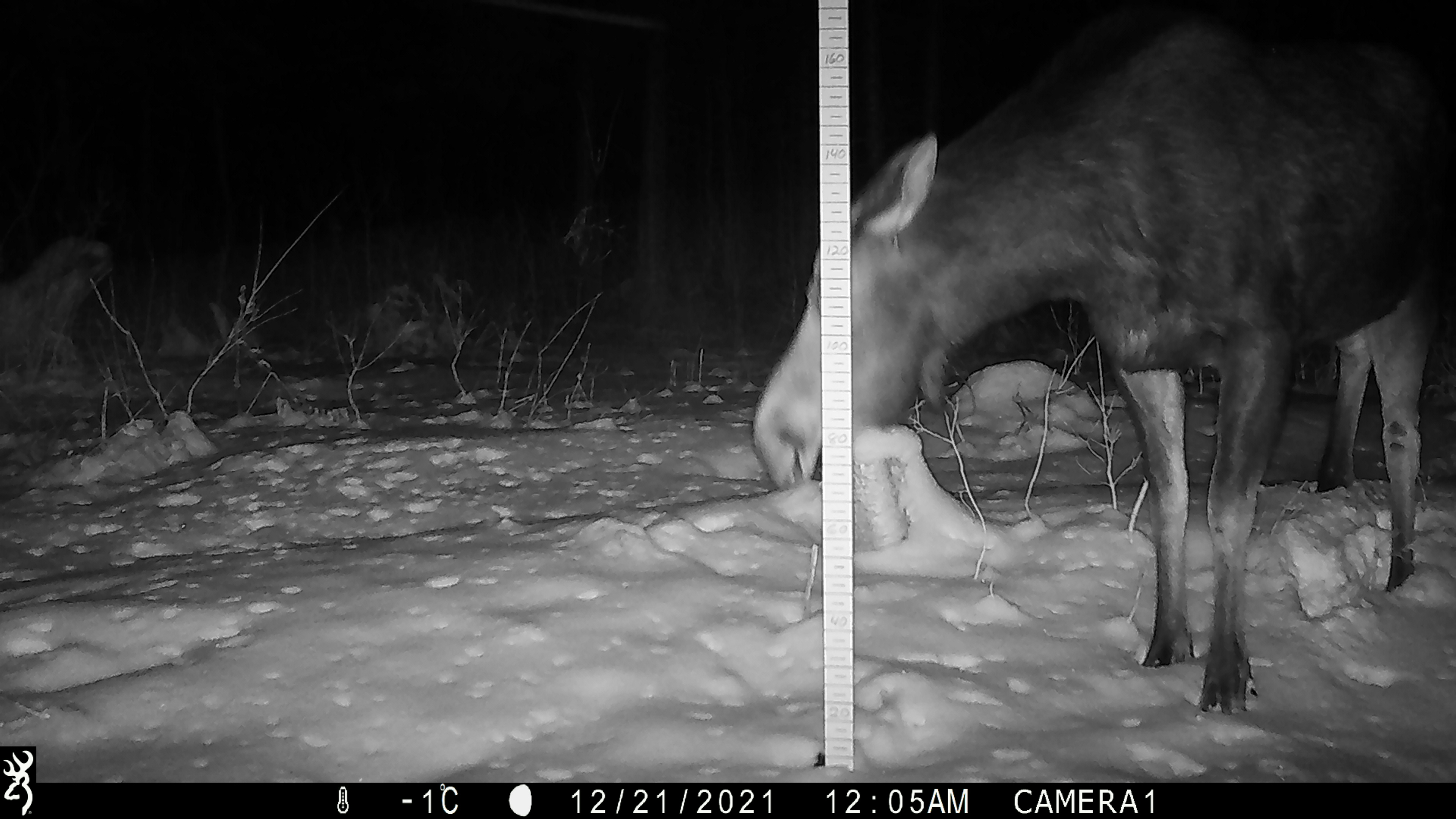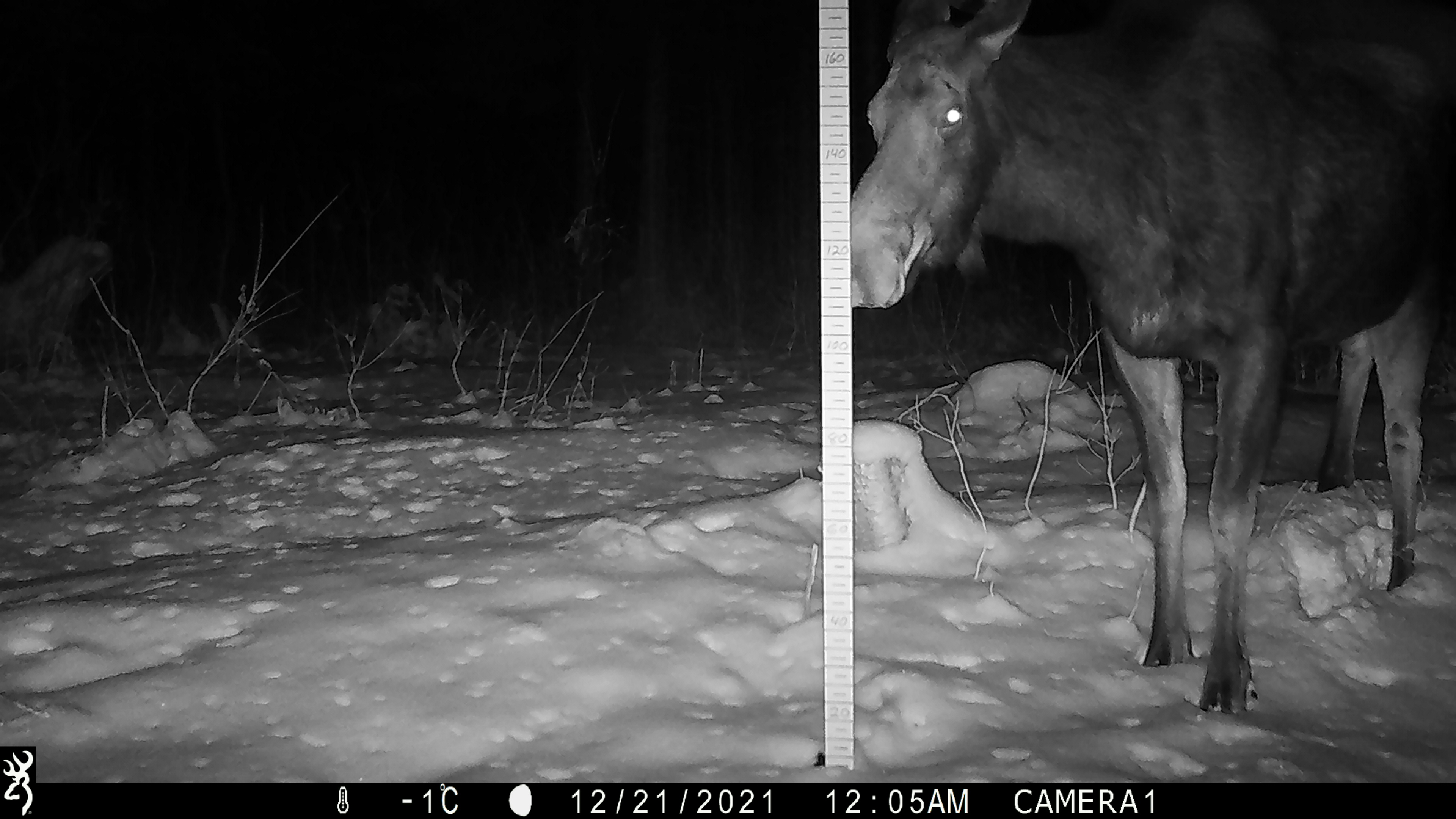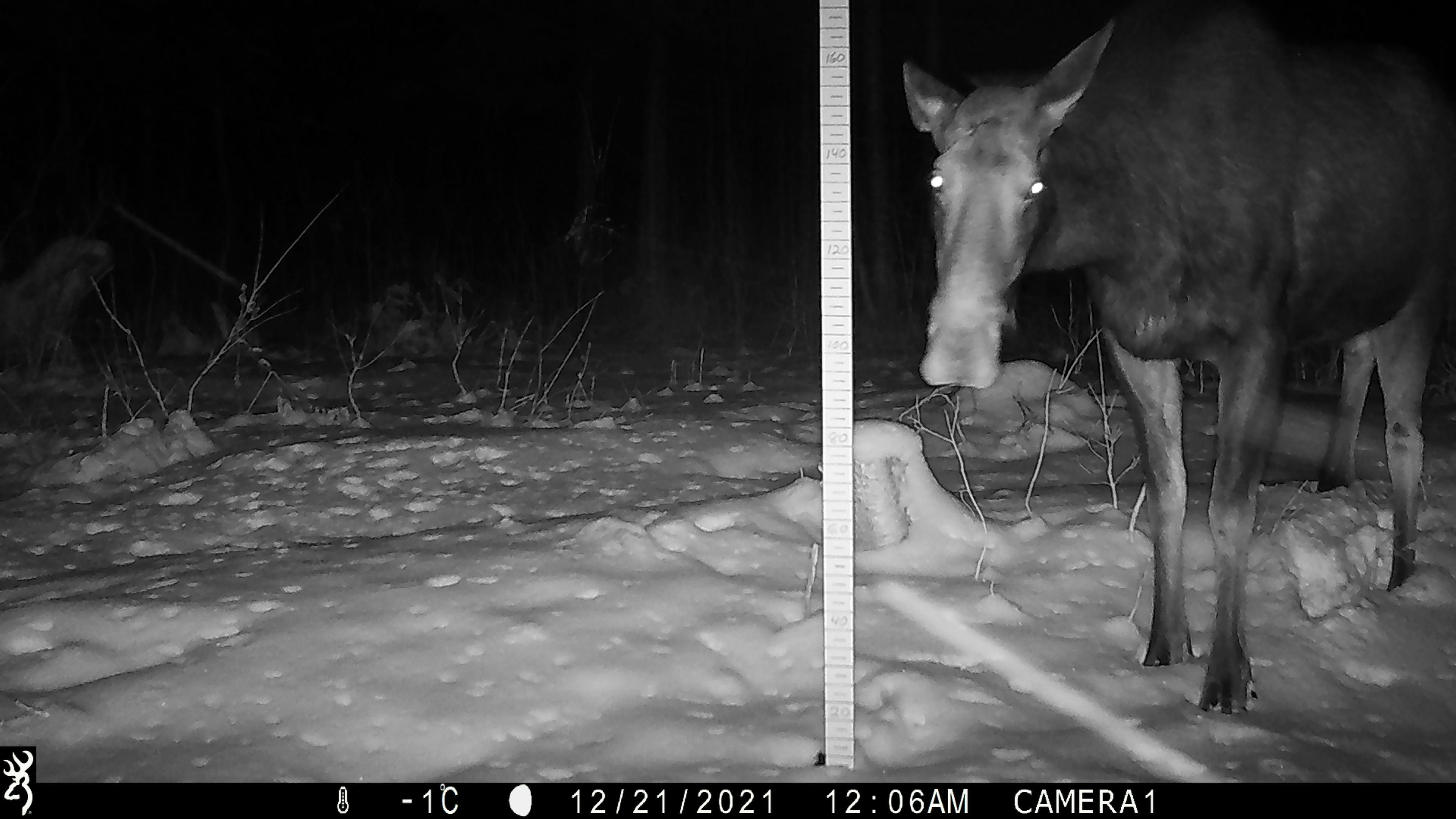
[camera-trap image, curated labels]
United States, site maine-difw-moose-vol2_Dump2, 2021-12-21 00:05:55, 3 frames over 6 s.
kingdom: Animalia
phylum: Chordata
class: Mammalia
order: Artiodactyla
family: Cervidae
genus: Alces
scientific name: Alces alces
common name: moose